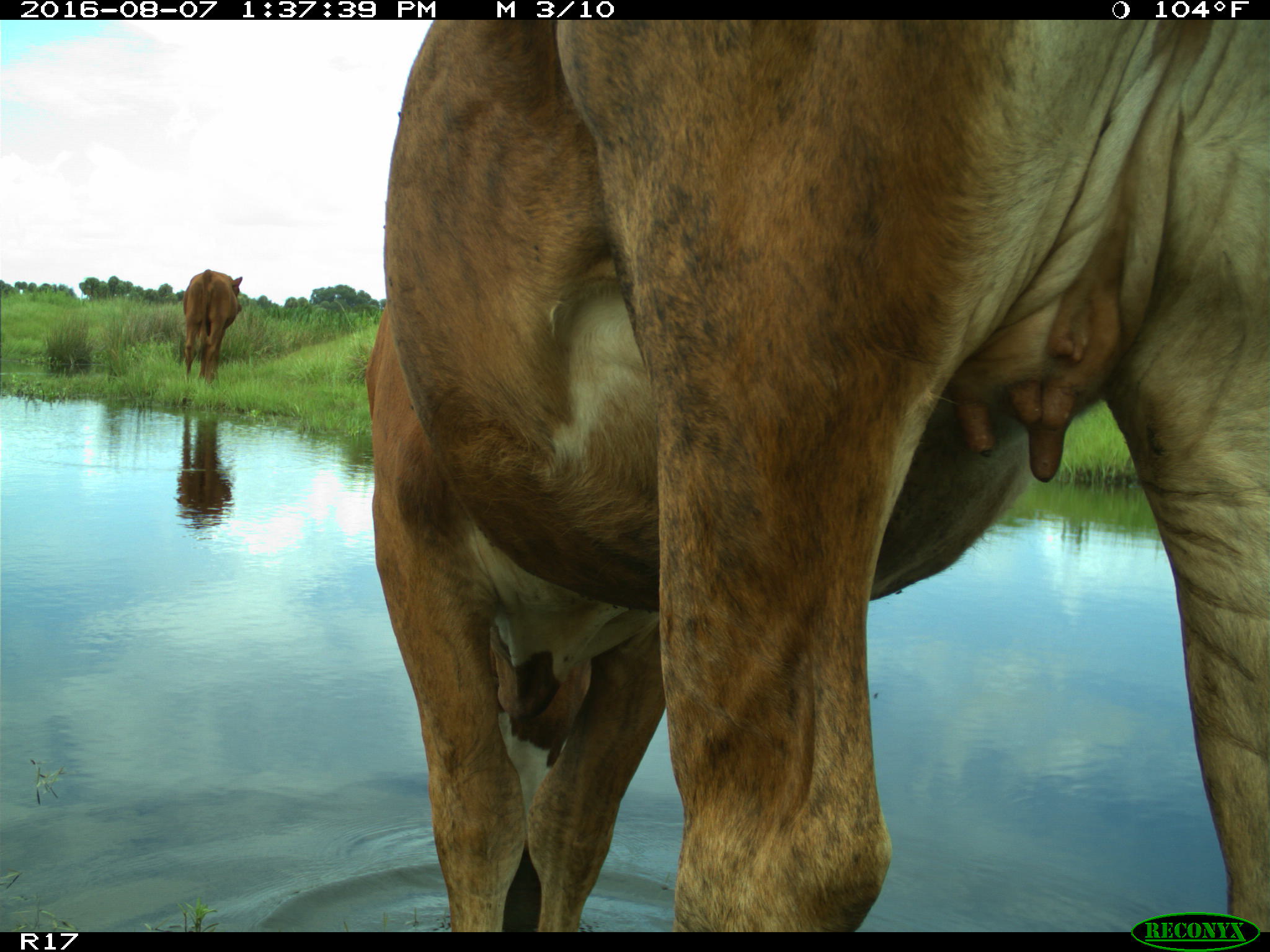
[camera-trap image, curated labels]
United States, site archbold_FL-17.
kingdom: Animalia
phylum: Chordata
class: Mammalia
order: Artiodactyla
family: Bovidae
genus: Bos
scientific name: Bos taurus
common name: domestic cow